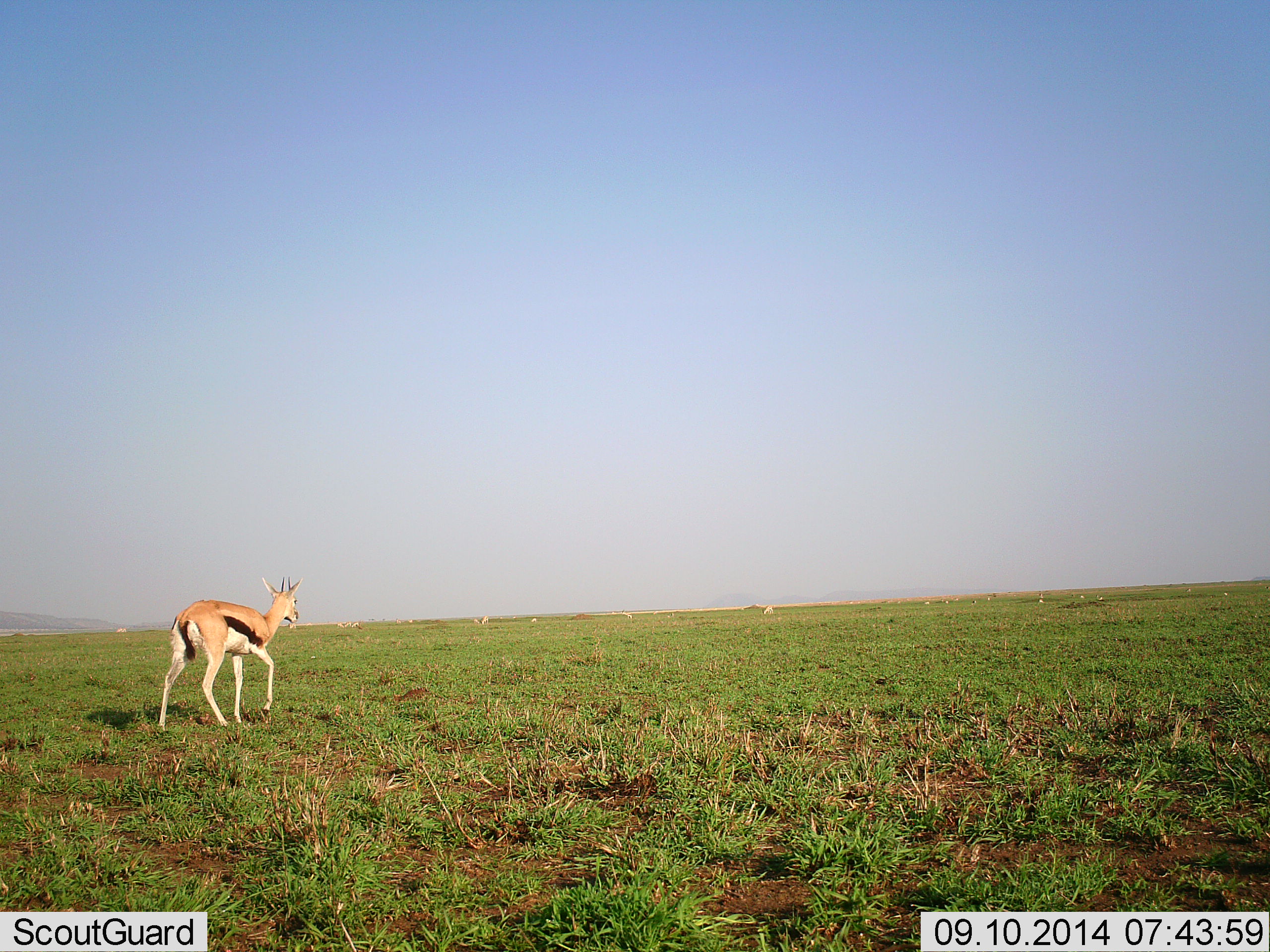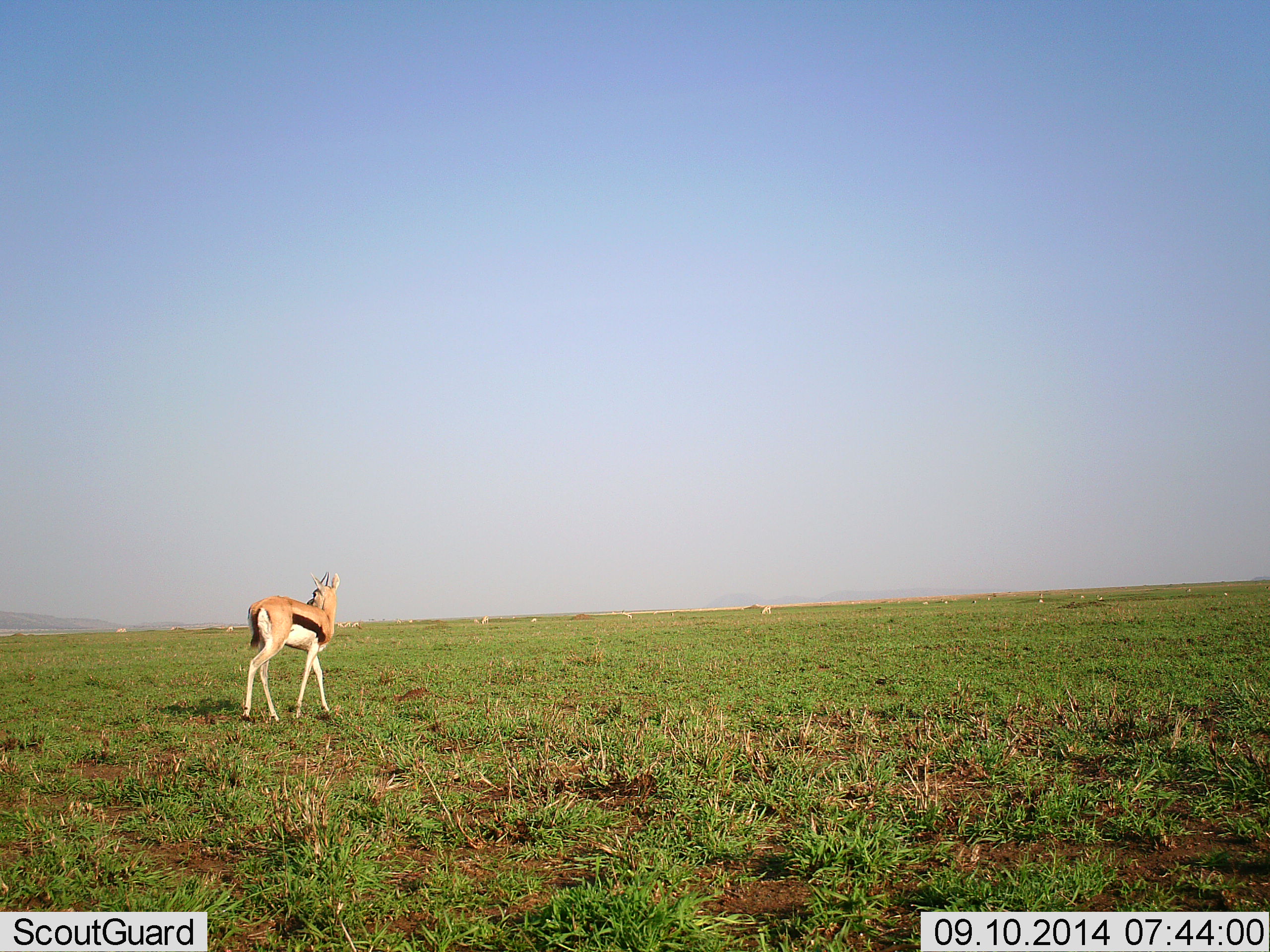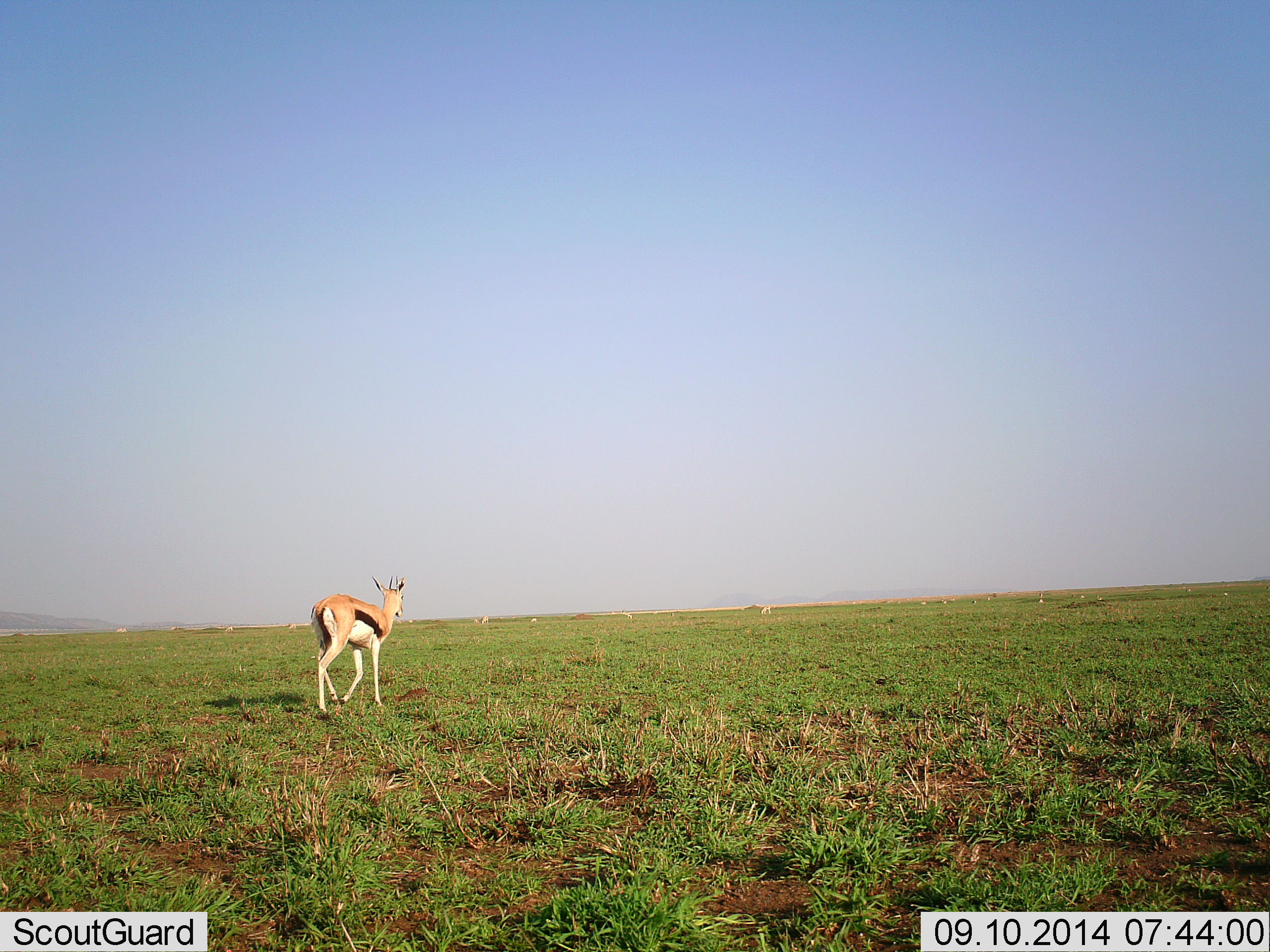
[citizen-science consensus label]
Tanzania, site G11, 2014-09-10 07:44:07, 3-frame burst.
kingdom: Animalia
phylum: Chordata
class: Mammalia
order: Artiodactyla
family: Bovidae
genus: Eudorcas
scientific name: Eudorcas thomsonii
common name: thomson's gazelle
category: gazellethomsons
Gazellethomsons (thomson's gazelle) (Eudorcas thomsonii), count 1. Behavior (volunteer vote fractions): standing 10%, resting 0%, moving 90%, interacting 0%. Young present (vote fraction): 0%. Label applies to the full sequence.